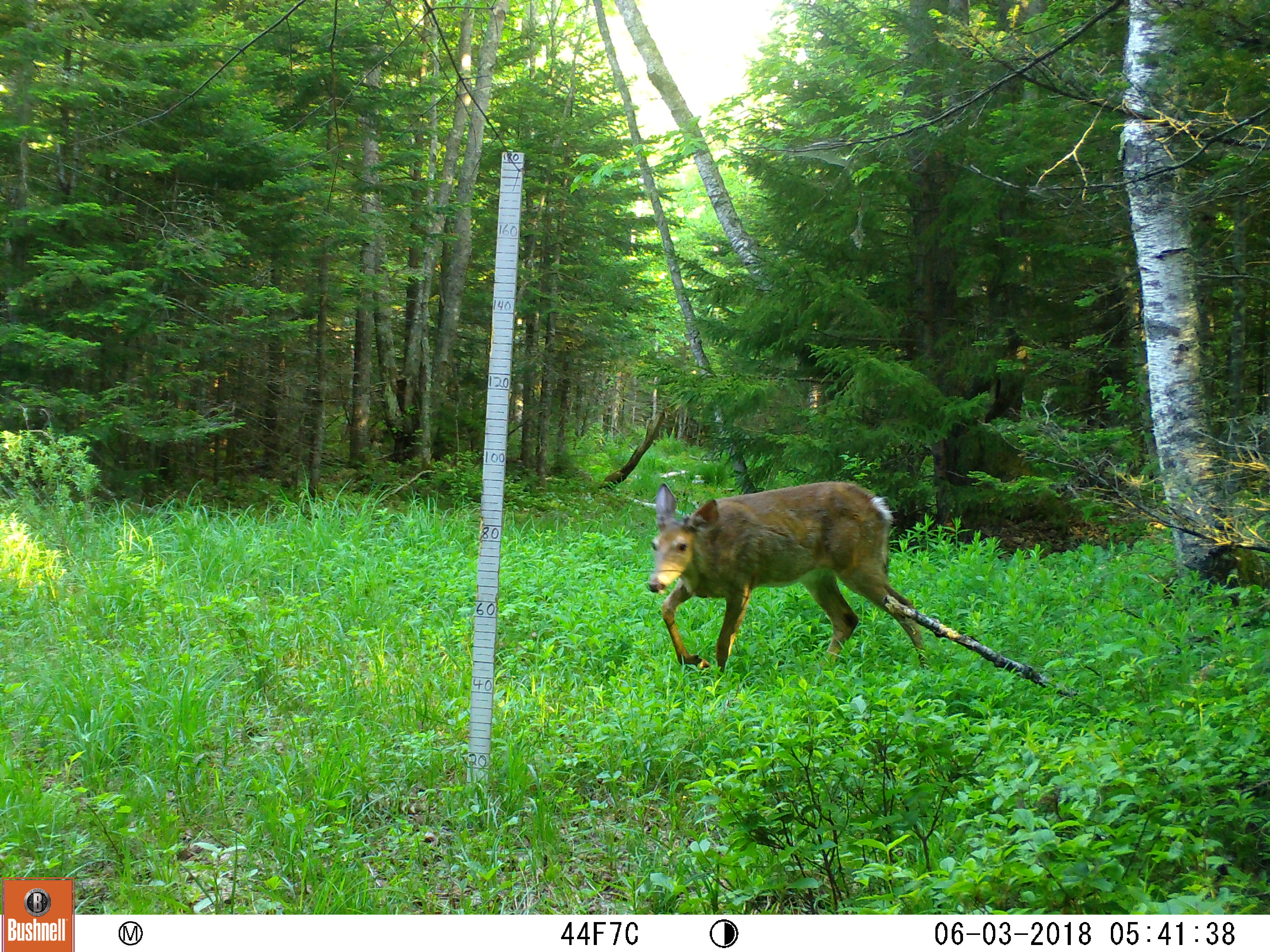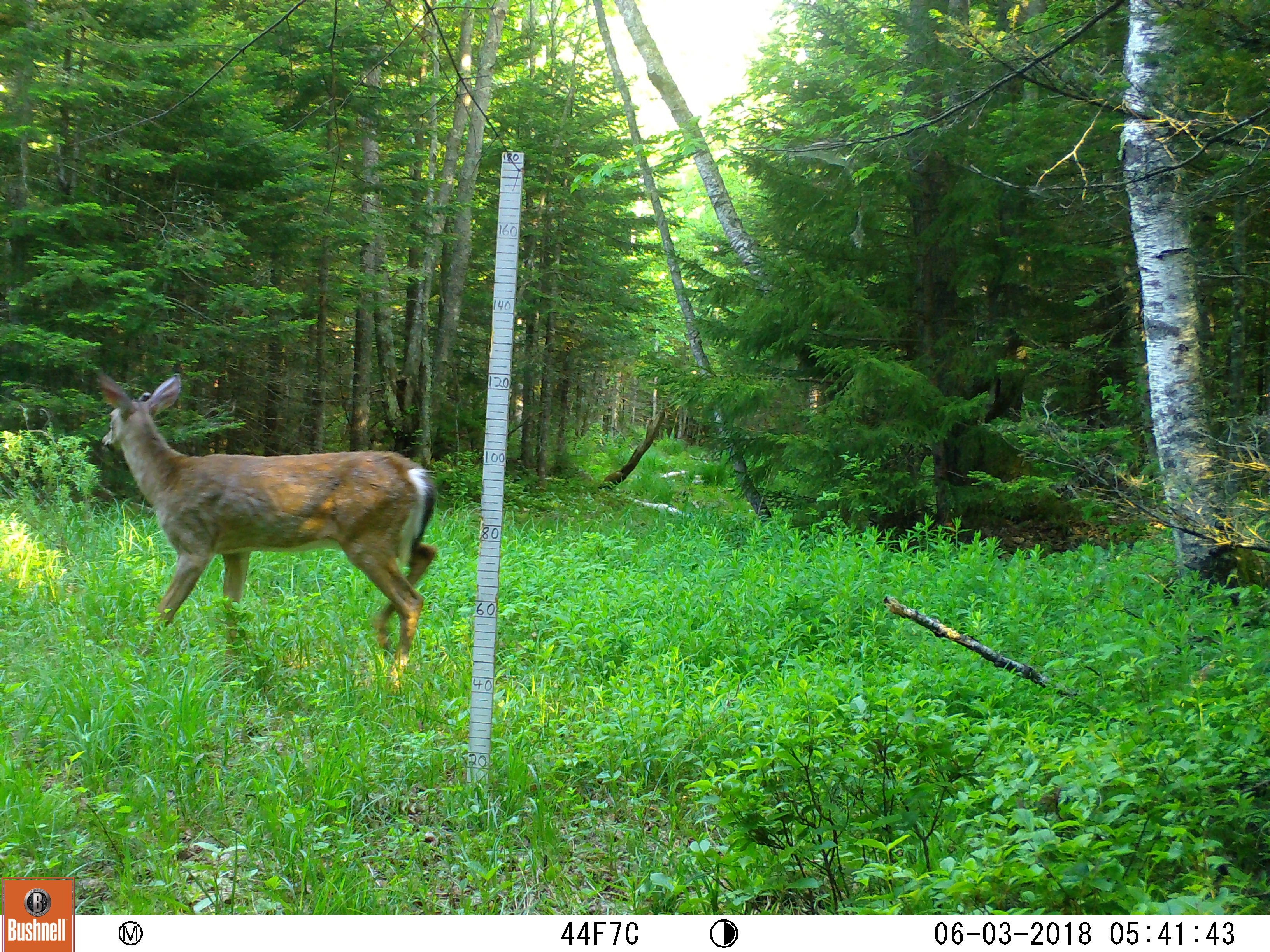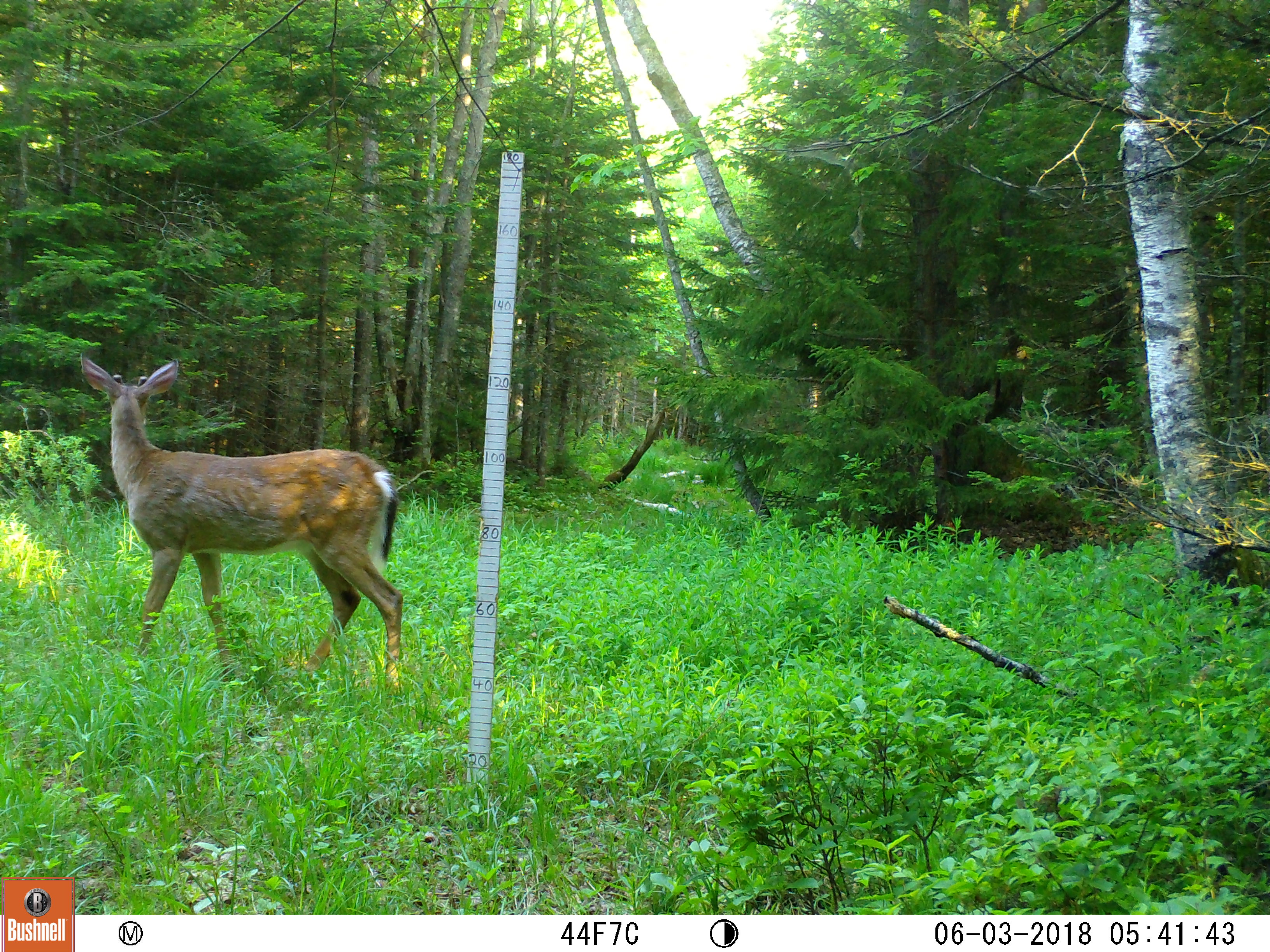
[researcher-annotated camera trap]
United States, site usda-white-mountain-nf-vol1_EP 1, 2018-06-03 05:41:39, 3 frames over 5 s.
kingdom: Animalia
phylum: Chordata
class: Mammalia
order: Artiodactyla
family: Cervidae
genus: Odocoileus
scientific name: Odocoileus virginianus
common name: white-tailed deer